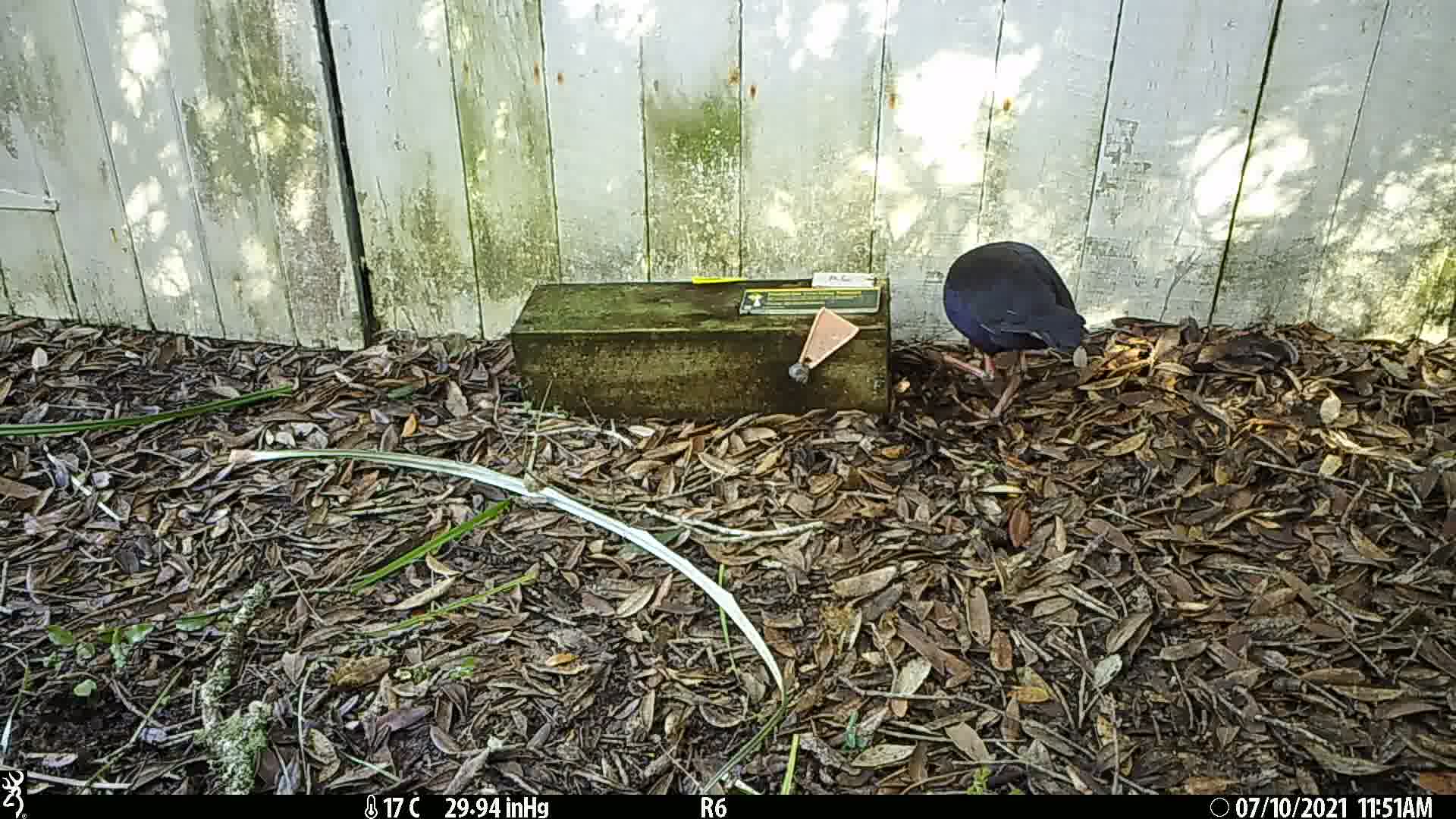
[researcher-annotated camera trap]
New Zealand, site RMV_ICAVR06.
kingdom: Animalia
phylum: Chordata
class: Aves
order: Gruiformes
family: Rallidae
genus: Porphyrio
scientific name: Porphyrio melanotus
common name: australasian swamphen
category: pukeko